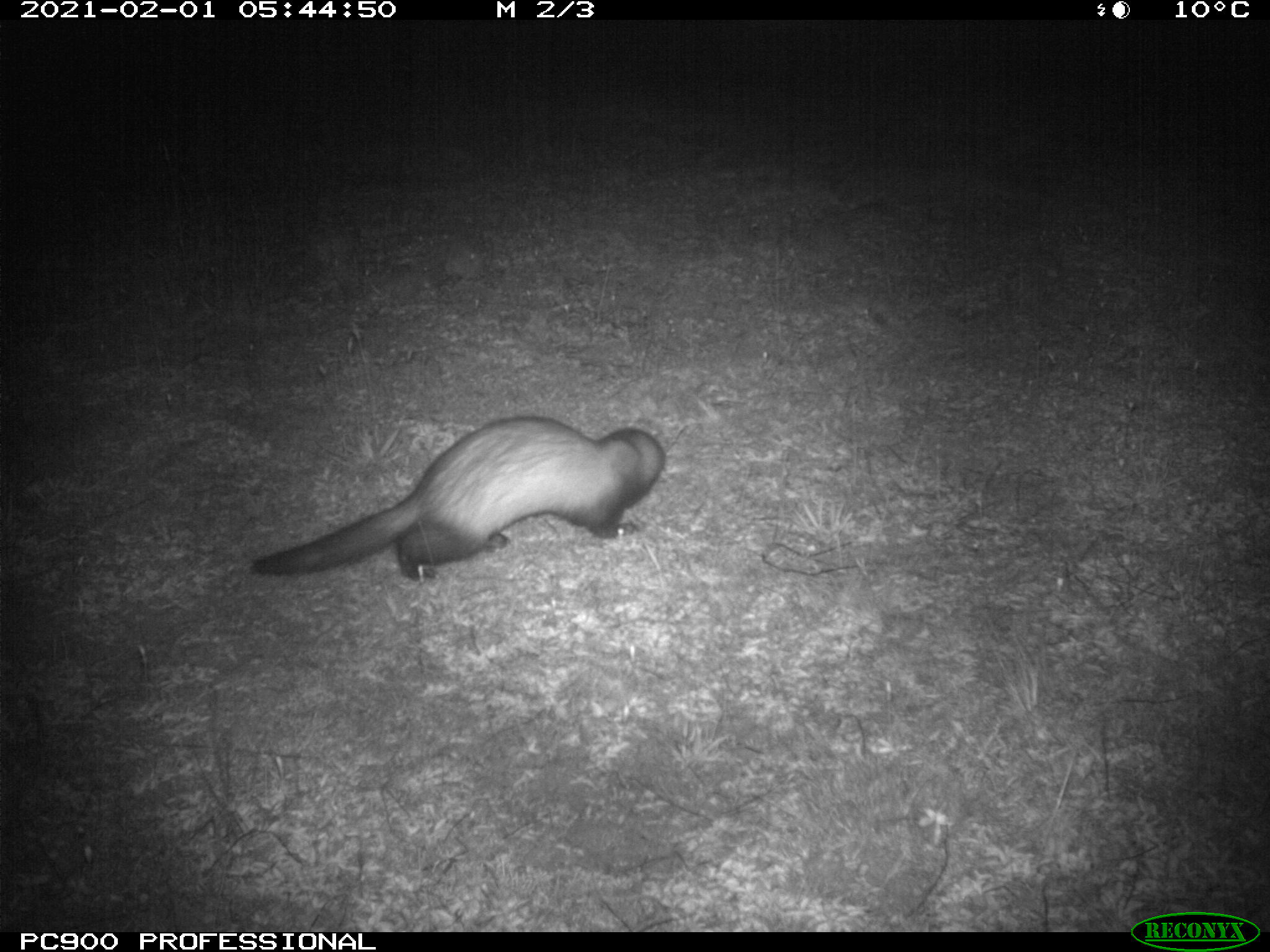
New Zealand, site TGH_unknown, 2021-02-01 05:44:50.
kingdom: Animalia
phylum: Chordata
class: Mammalia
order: Carnivora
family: Mustelidae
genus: Mustela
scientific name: Mustela furo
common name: ferret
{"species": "ferret (Mustela furo)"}